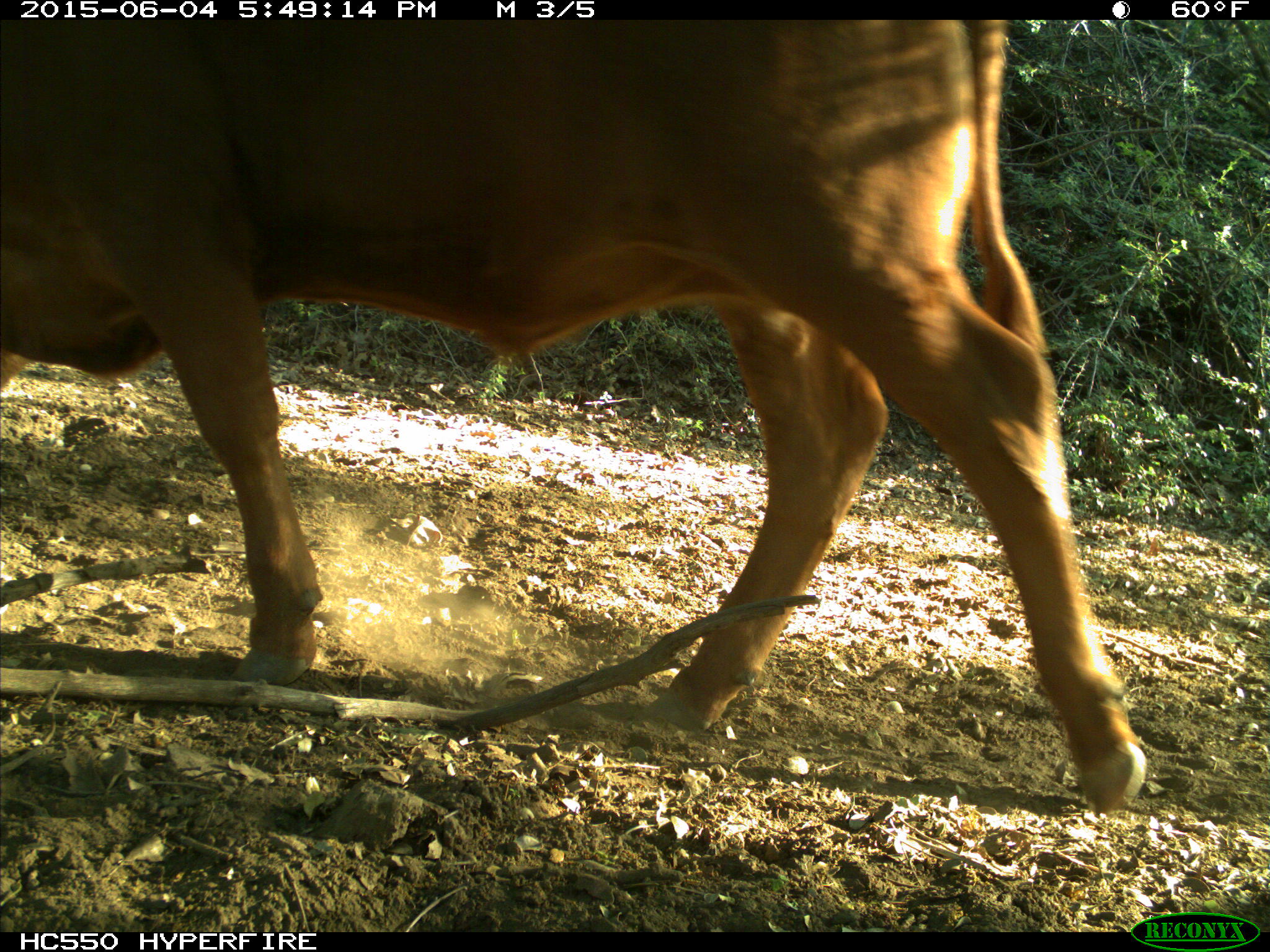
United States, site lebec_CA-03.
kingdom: Animalia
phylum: Chordata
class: Mammalia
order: Artiodactyla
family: Bovidae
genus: Bos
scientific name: Bos taurus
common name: domestic cow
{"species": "Bos taurus (domestic cow)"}